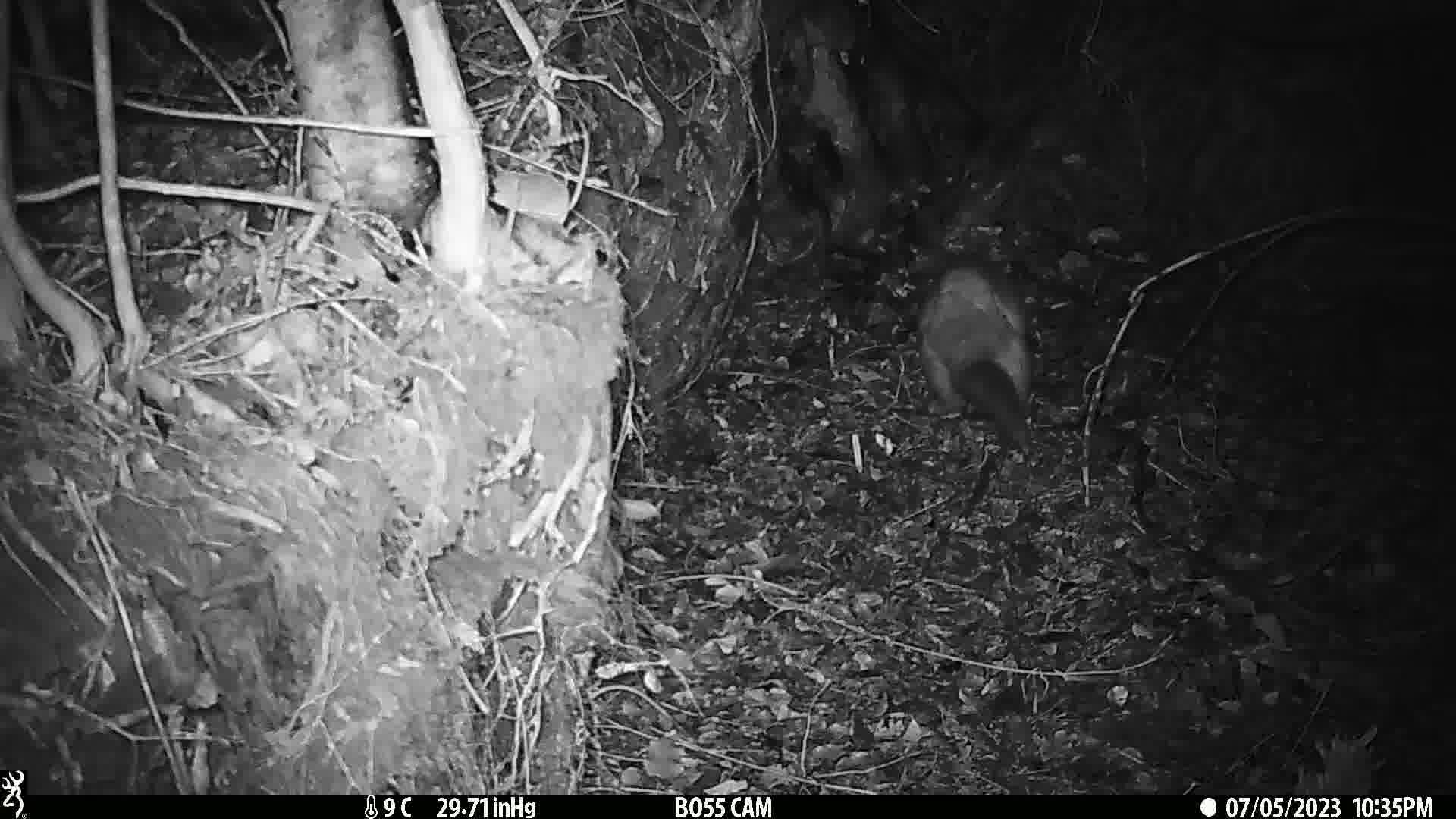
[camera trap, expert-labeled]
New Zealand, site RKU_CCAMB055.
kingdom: Animalia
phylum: Chordata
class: Mammalia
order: Diprotodontia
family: Phalangeridae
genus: Trichosurus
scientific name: Trichosurus vulpecula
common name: common brushtail possum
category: possum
Possum (common brushtail possum) (Trichosurus vulpecula).